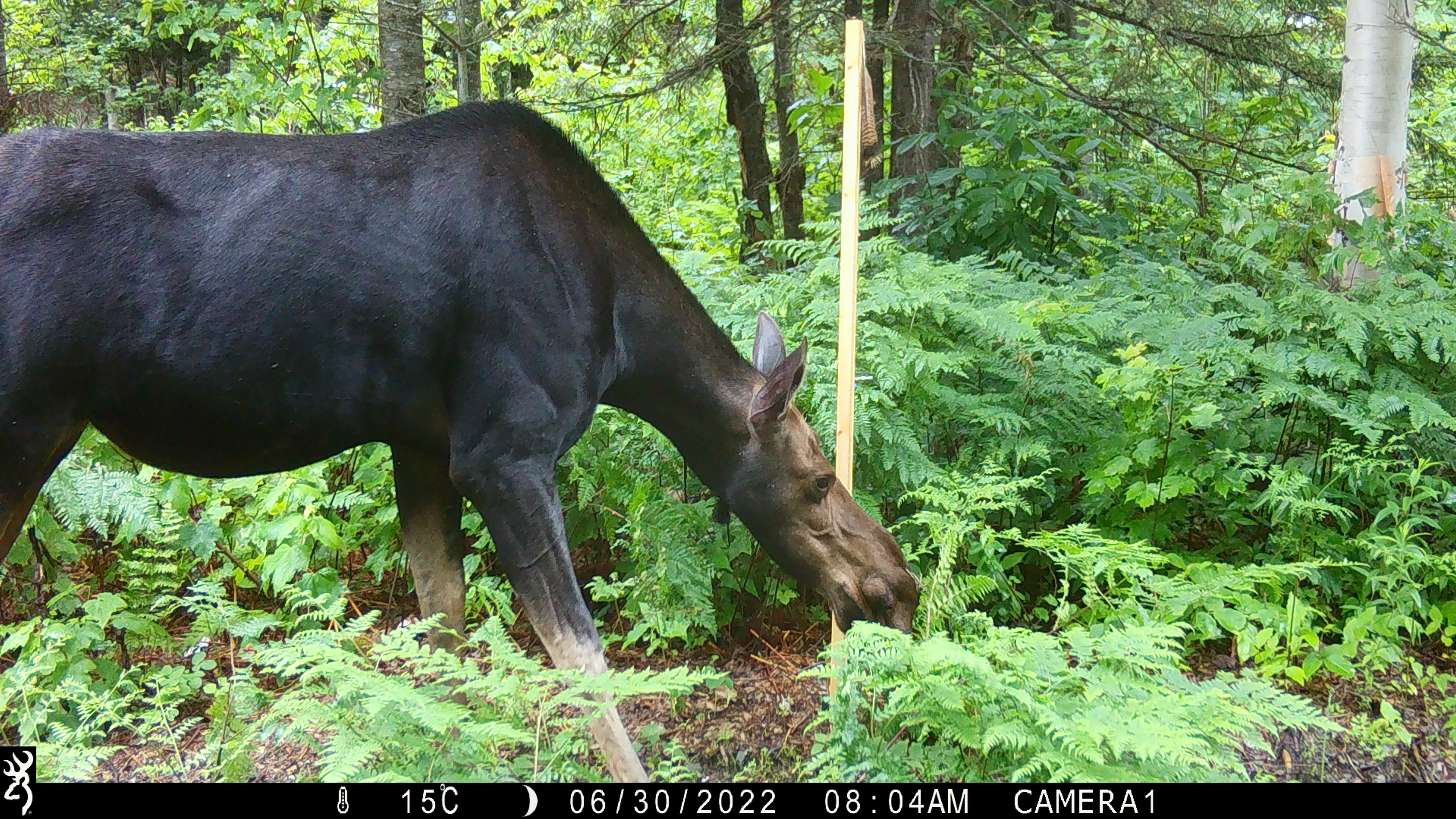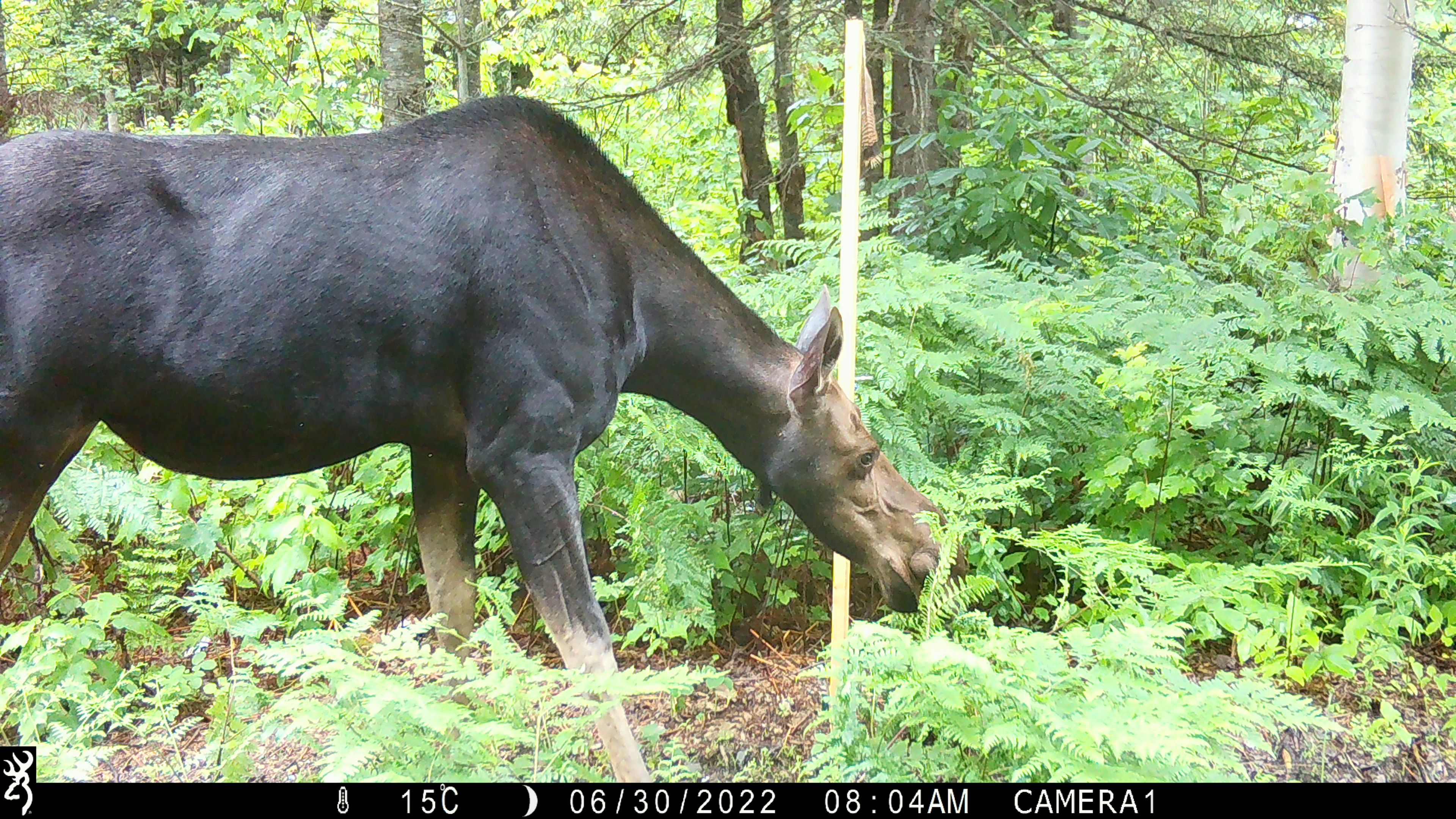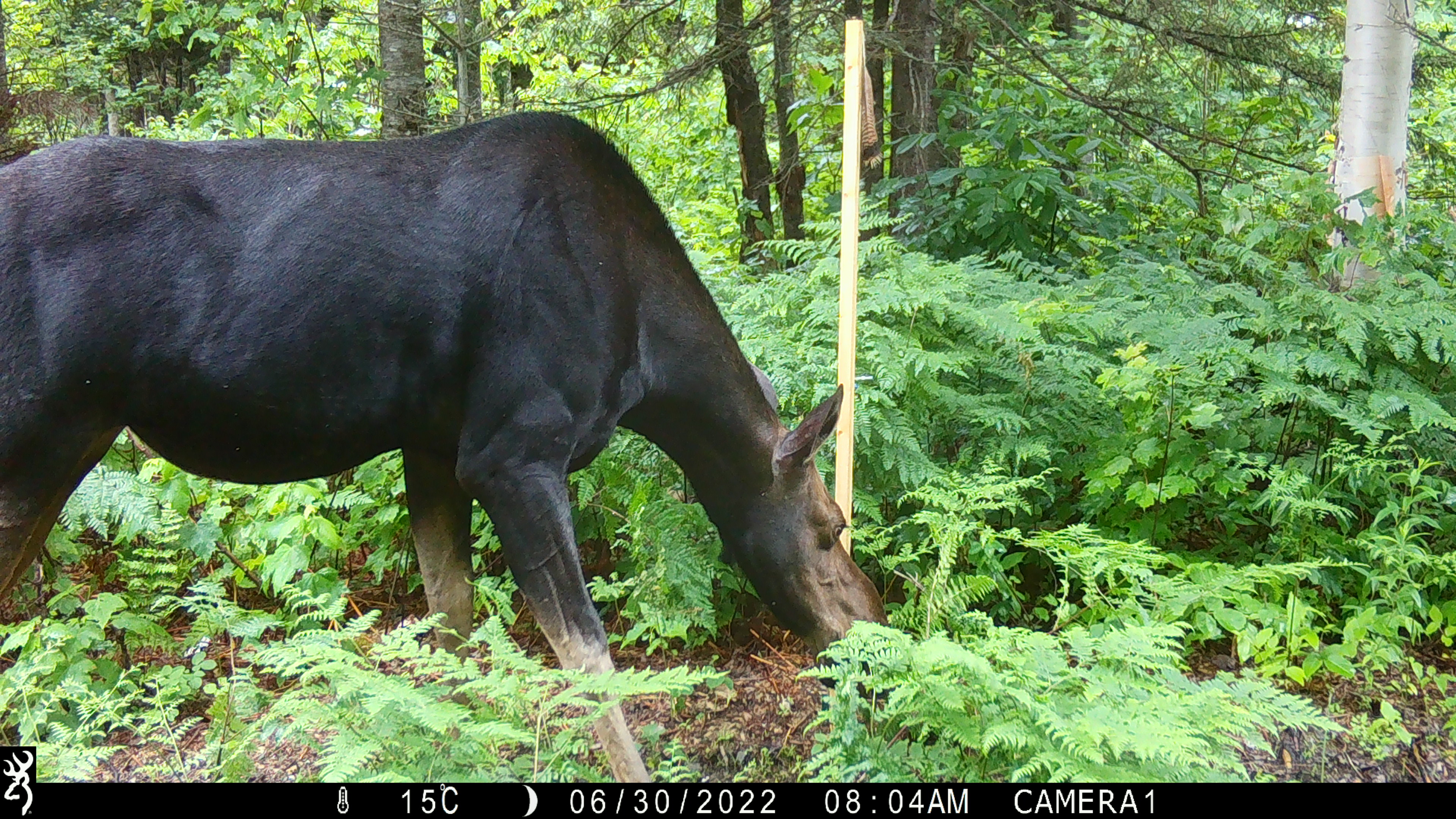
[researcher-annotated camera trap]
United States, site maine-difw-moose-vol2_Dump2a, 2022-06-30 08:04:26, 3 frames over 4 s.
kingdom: Animalia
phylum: Chordata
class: Mammalia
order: Artiodactyla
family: Cervidae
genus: Alces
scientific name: Alces alces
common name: moose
Moose (Alces alces).